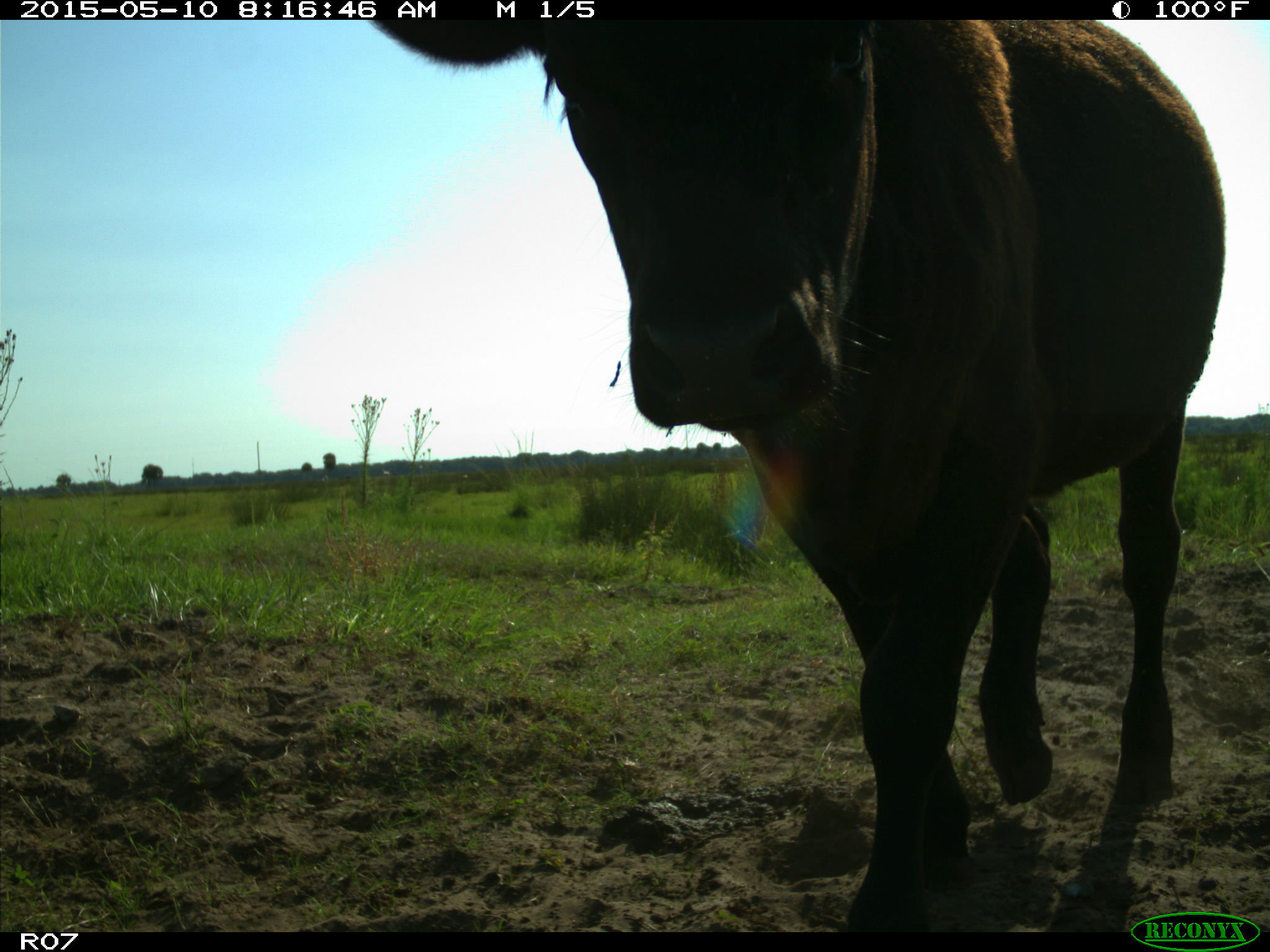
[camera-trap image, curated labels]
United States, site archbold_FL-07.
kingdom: Animalia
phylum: Chordata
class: Mammalia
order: Artiodactyla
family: Bovidae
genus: Bos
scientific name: Bos taurus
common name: domestic cow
Bos taurus (domestic cow).